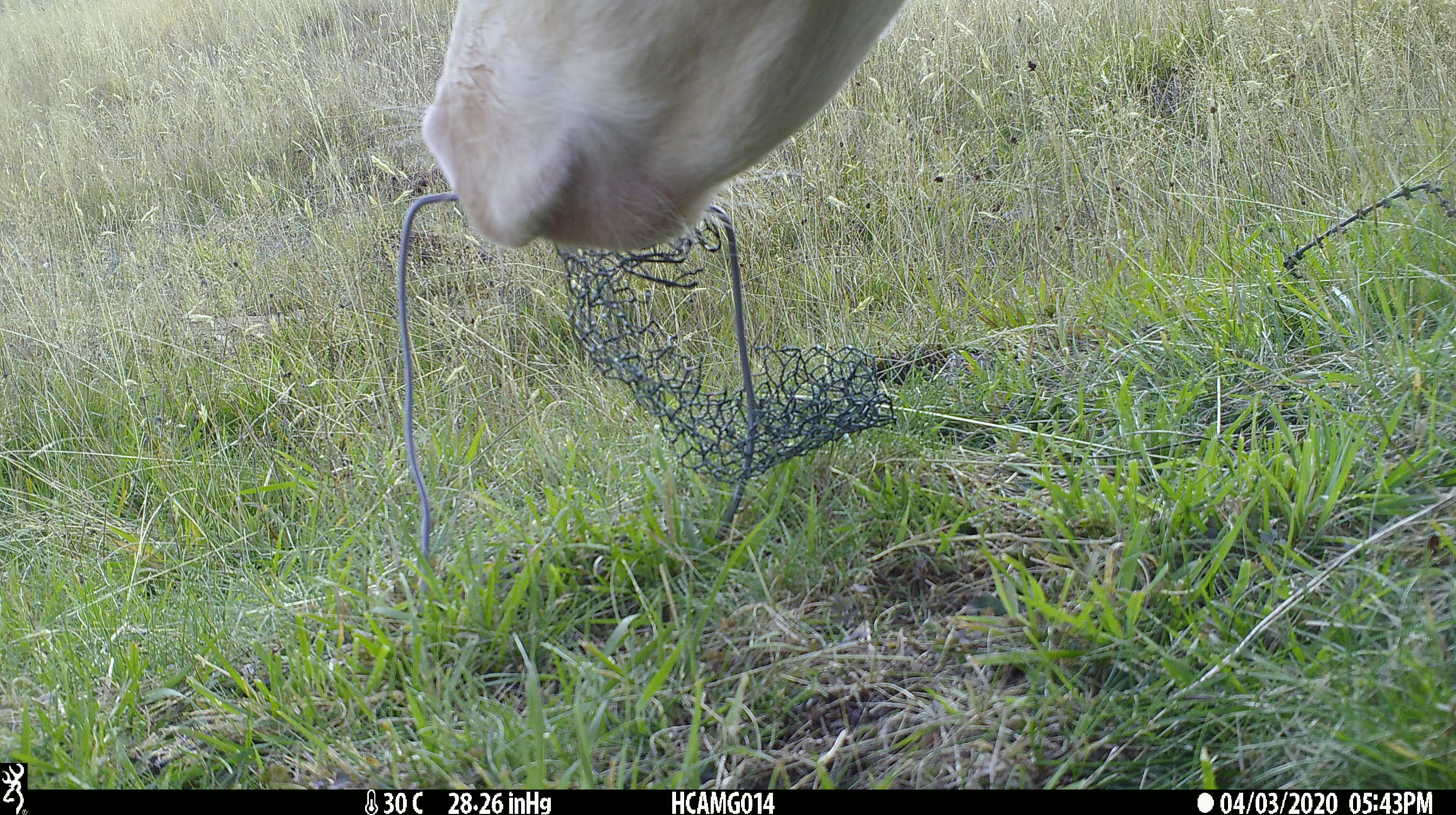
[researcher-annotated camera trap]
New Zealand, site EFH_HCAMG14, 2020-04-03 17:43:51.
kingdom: Animalia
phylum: Chordata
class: Mammalia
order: Artiodactyla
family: Bovidae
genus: Bos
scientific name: Bos taurus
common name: domestic cow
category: cow